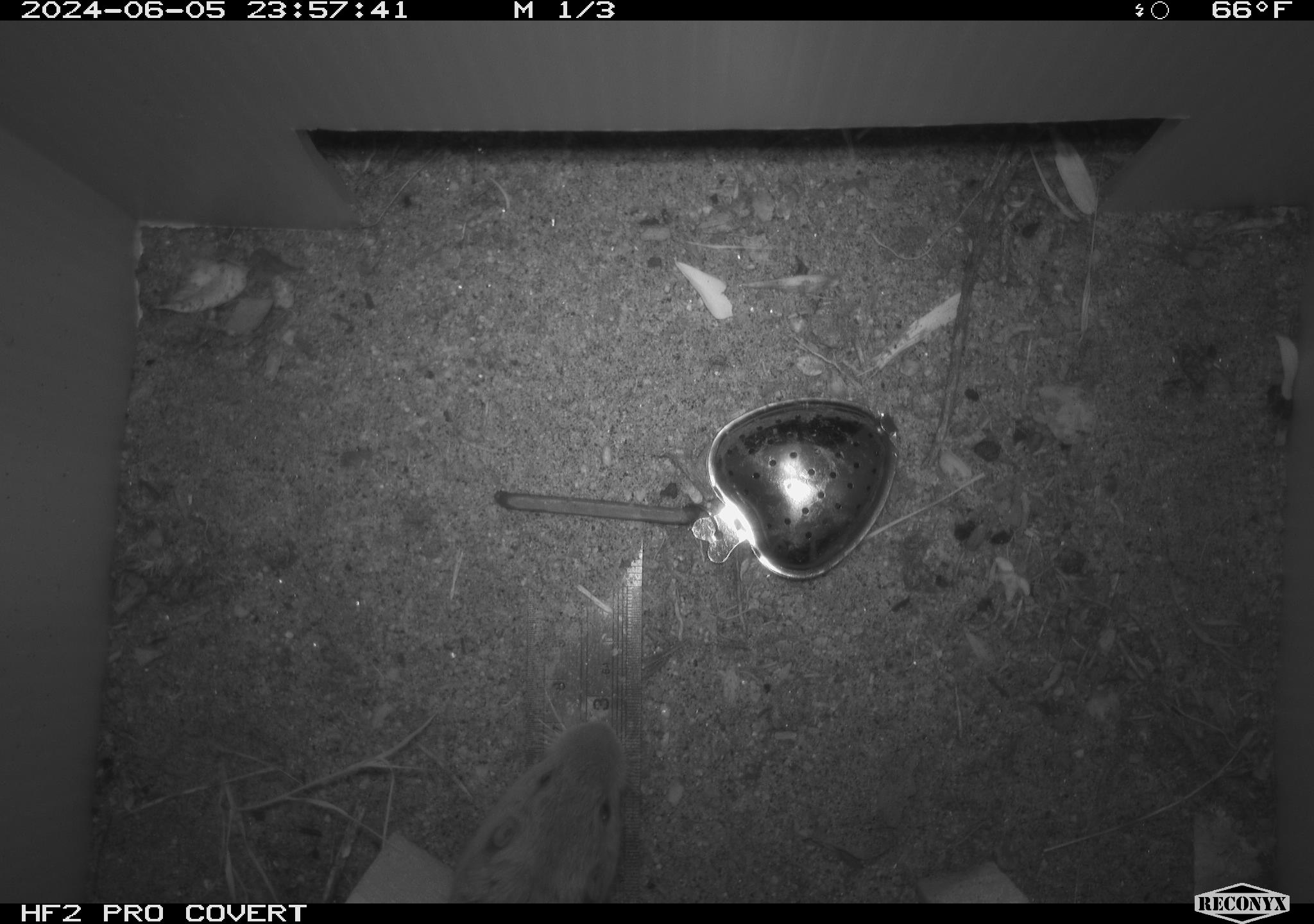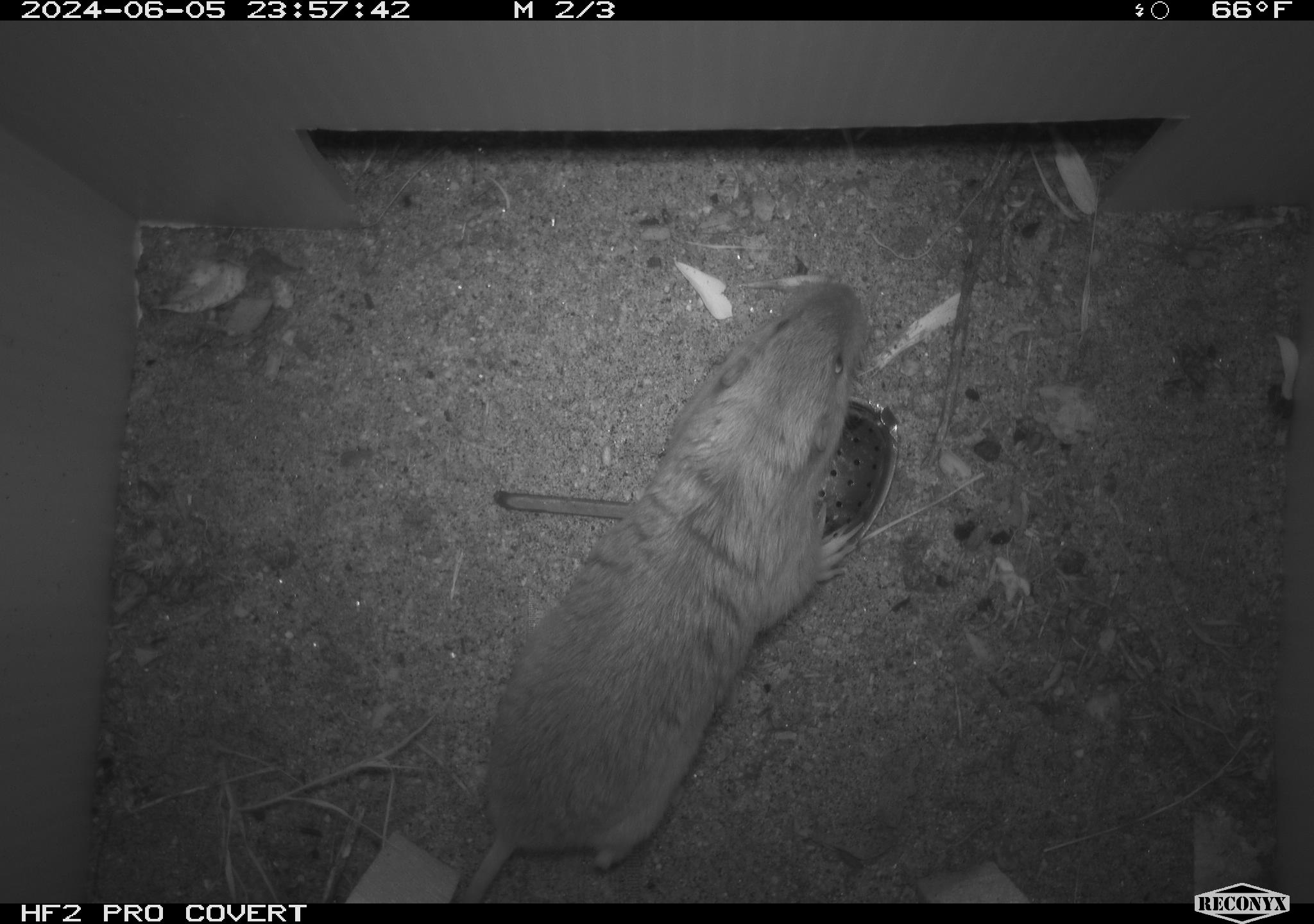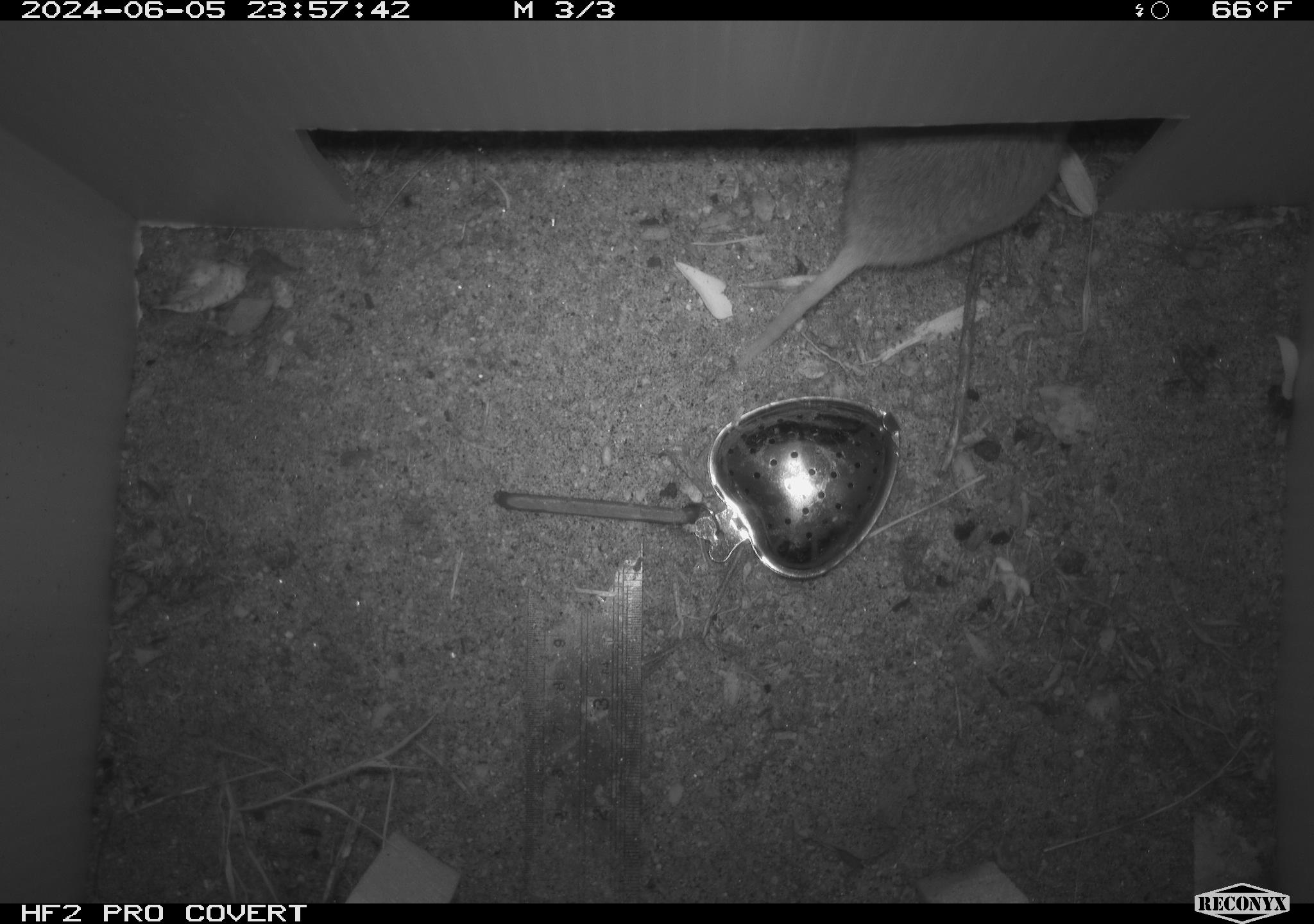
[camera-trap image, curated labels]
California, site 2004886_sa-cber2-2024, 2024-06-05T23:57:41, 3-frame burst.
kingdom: Animalia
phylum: Chordata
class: Mammalia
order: Rodentia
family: Geomyidae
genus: Thomomys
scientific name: Thomomys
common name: smooth-toothed pocket gophers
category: thomomys species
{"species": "thomomys species (smooth-toothed pocket gophers) (Thomomys)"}